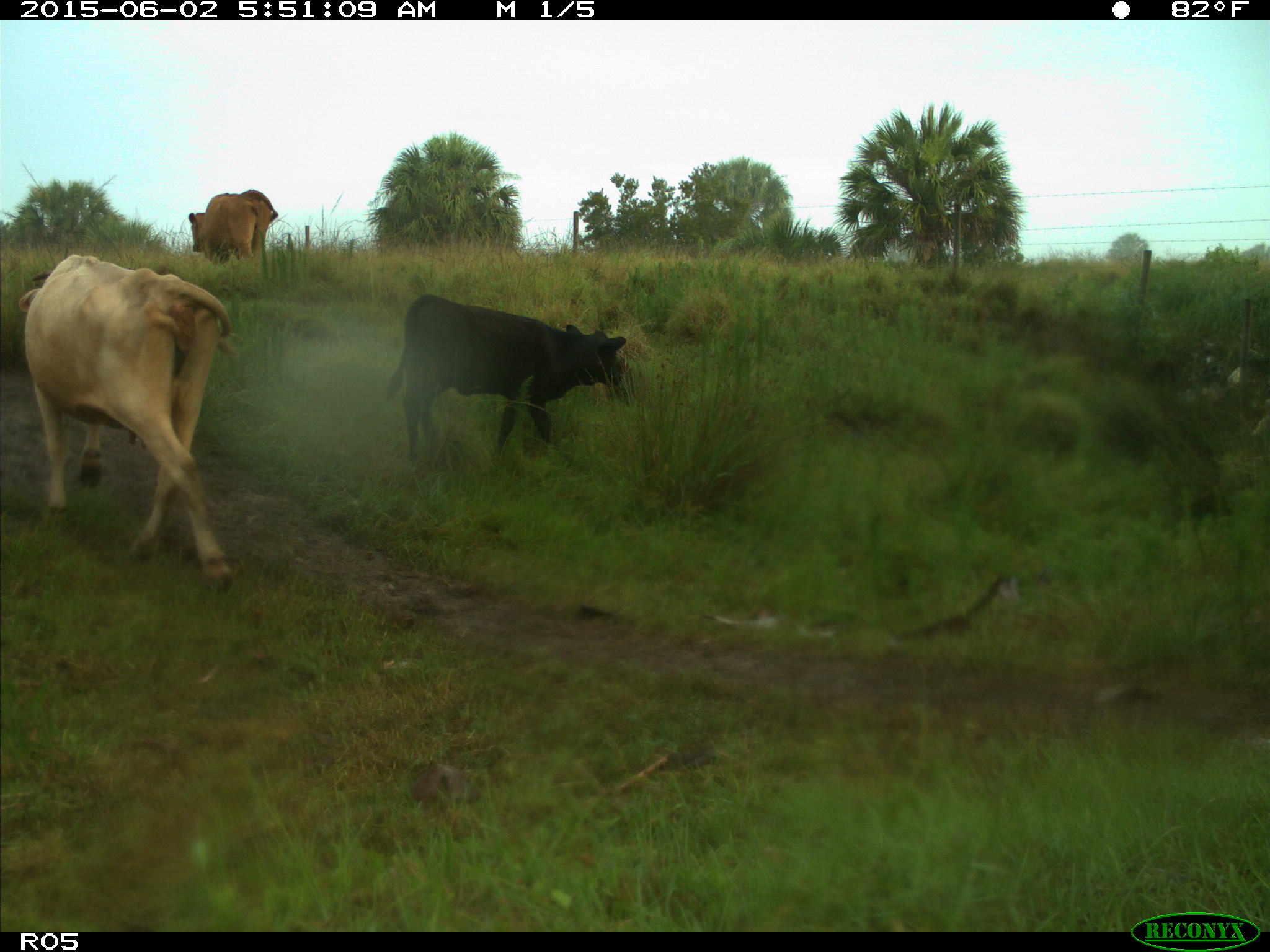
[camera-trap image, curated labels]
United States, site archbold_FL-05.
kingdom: Animalia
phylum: Chordata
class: Mammalia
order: Artiodactyla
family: Bovidae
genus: Bos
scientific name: Bos taurus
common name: domestic cow